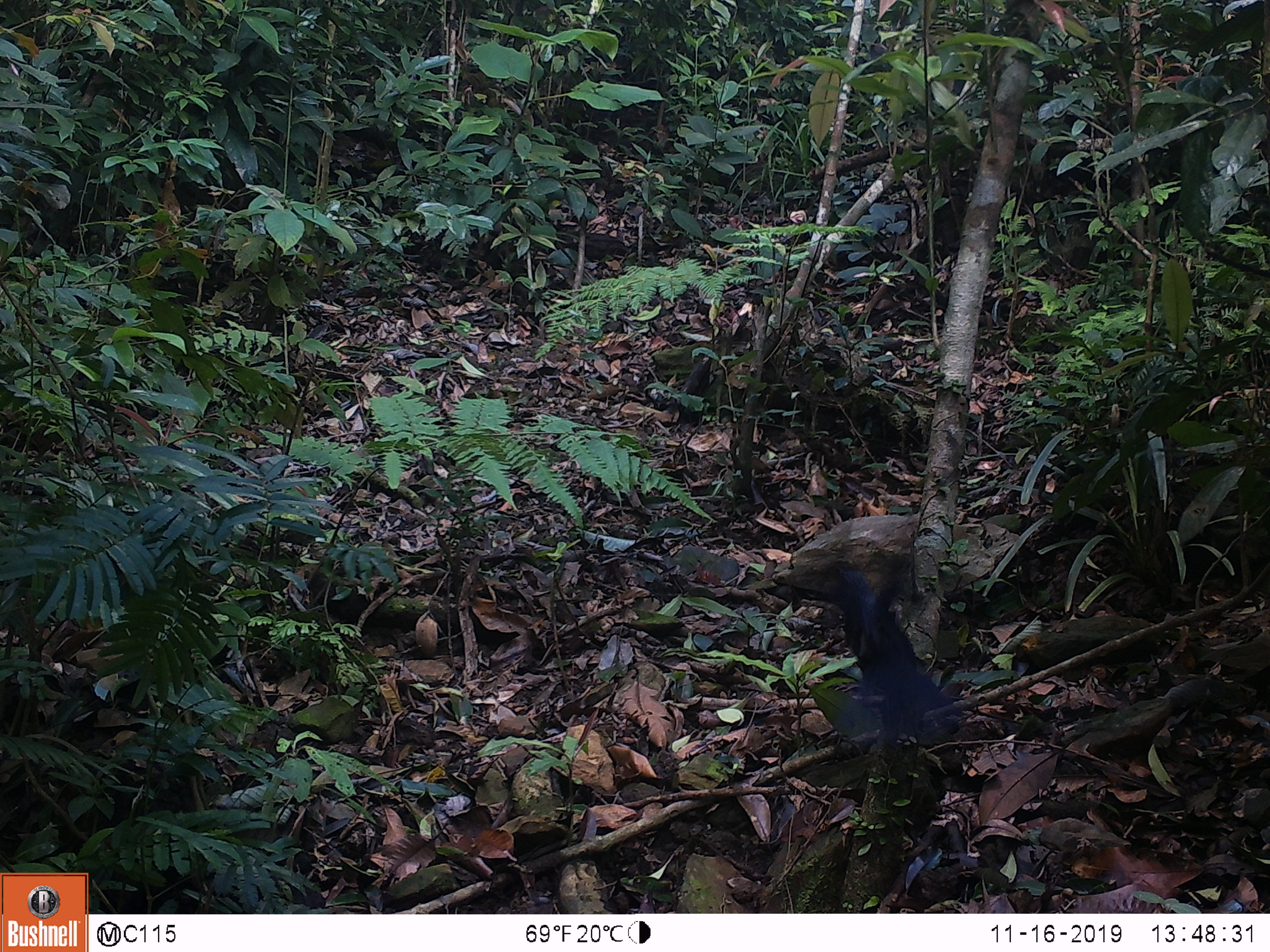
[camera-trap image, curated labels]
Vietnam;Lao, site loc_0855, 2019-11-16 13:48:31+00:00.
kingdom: Animalia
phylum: Chordata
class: Aves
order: Passeriformes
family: Muscicapidae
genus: Myophonus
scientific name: Myophonus caeruleus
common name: blue whistling thrush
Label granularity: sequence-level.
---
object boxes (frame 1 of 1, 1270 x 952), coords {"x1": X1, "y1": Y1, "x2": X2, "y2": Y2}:
blue whistling thrush: {"x1": 814, "y1": 558, "x2": 967, "y2": 762}